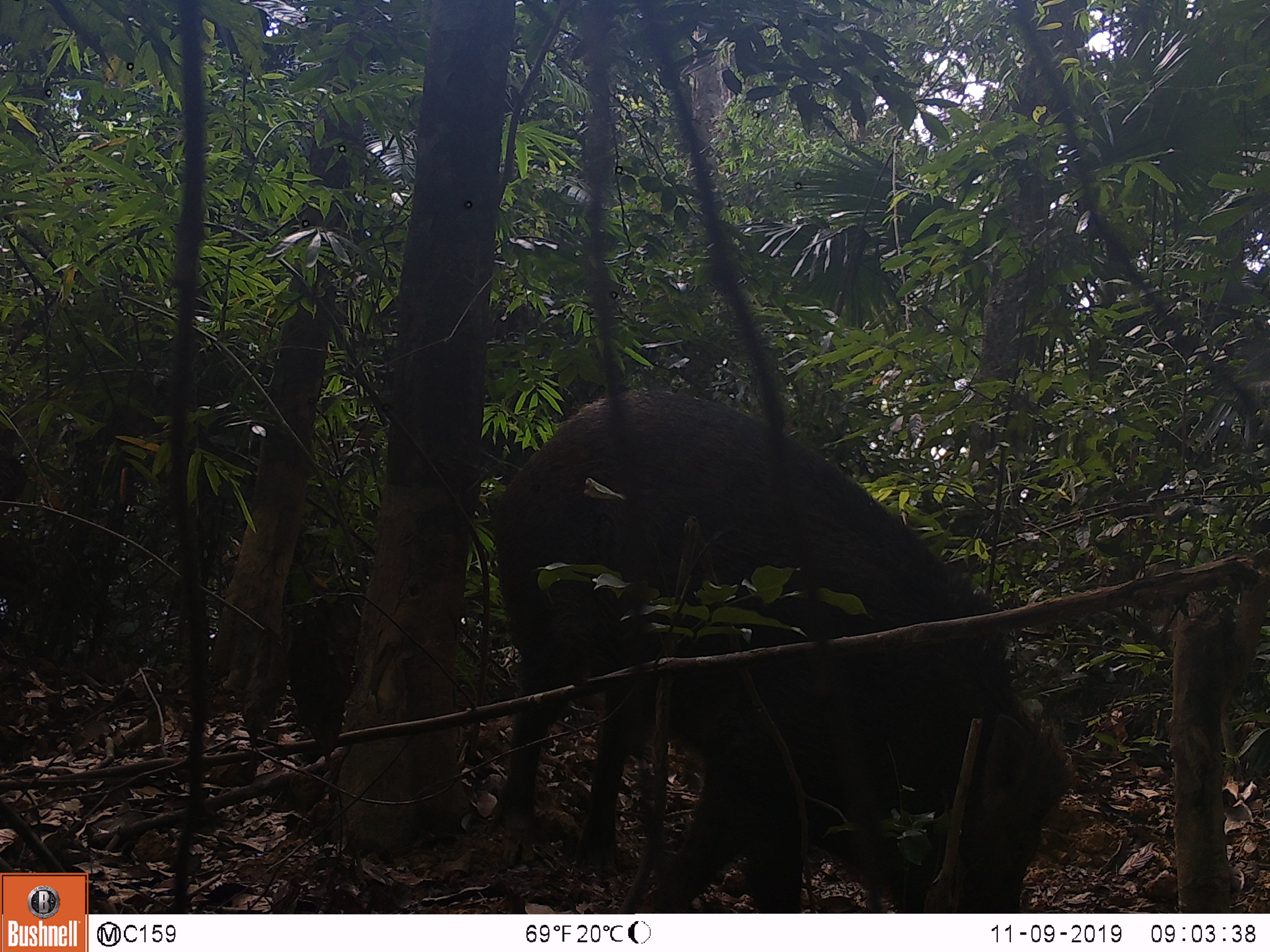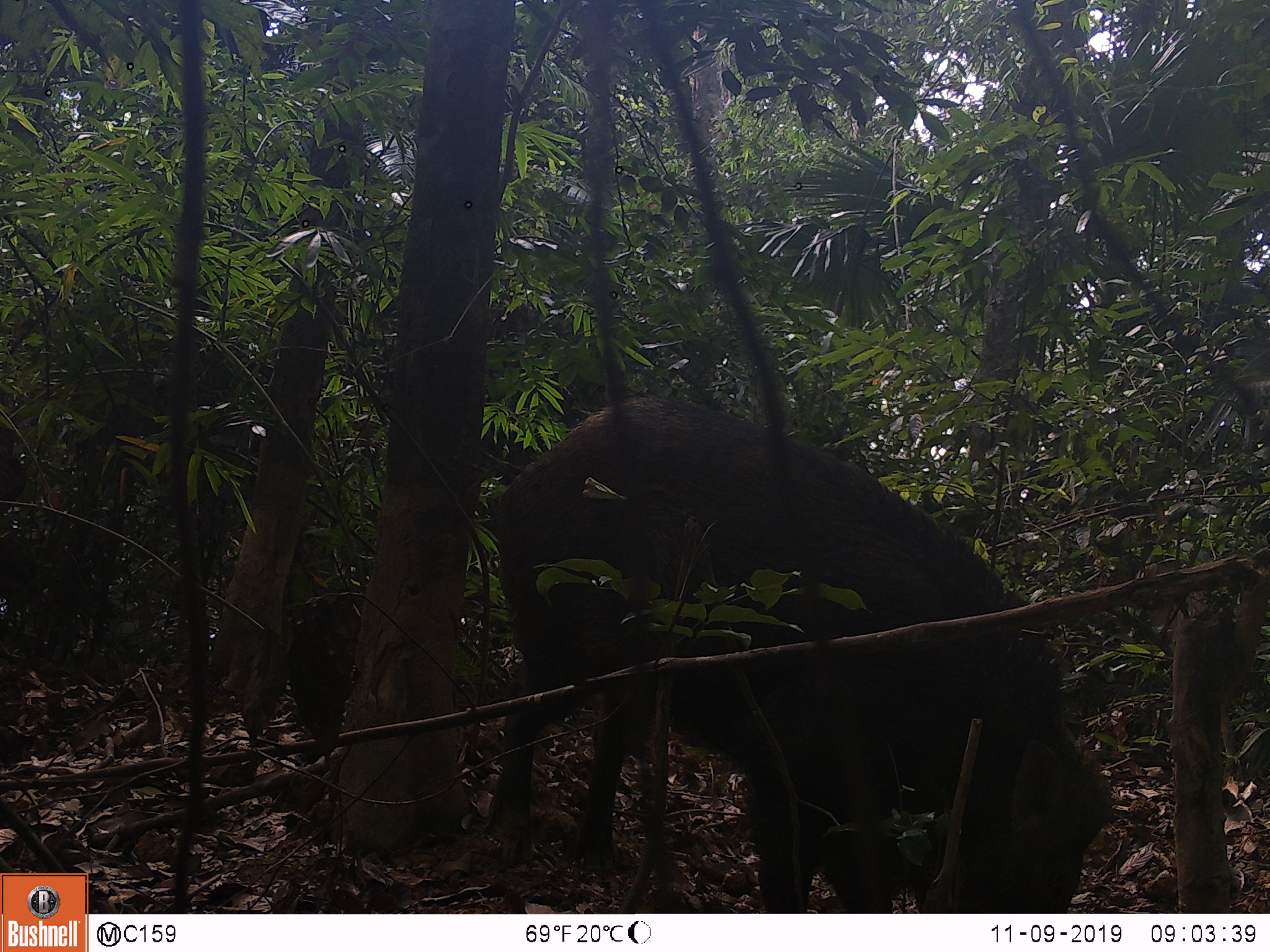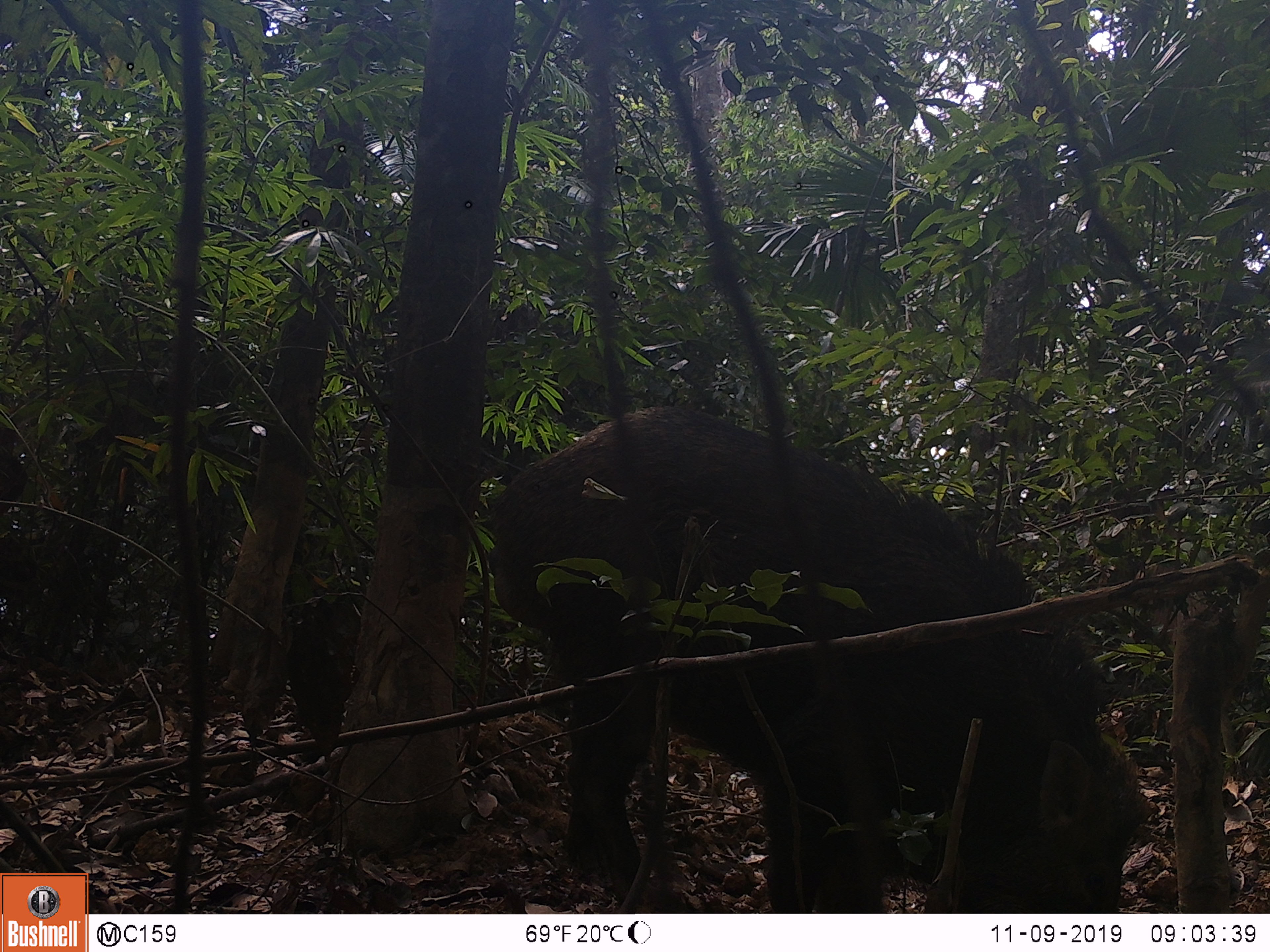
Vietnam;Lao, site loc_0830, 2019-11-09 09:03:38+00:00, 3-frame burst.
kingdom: Animalia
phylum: Chordata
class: Mammalia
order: Artiodactyla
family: Suidae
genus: Sus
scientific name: Sus scrofa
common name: eurasian wild pig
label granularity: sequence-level